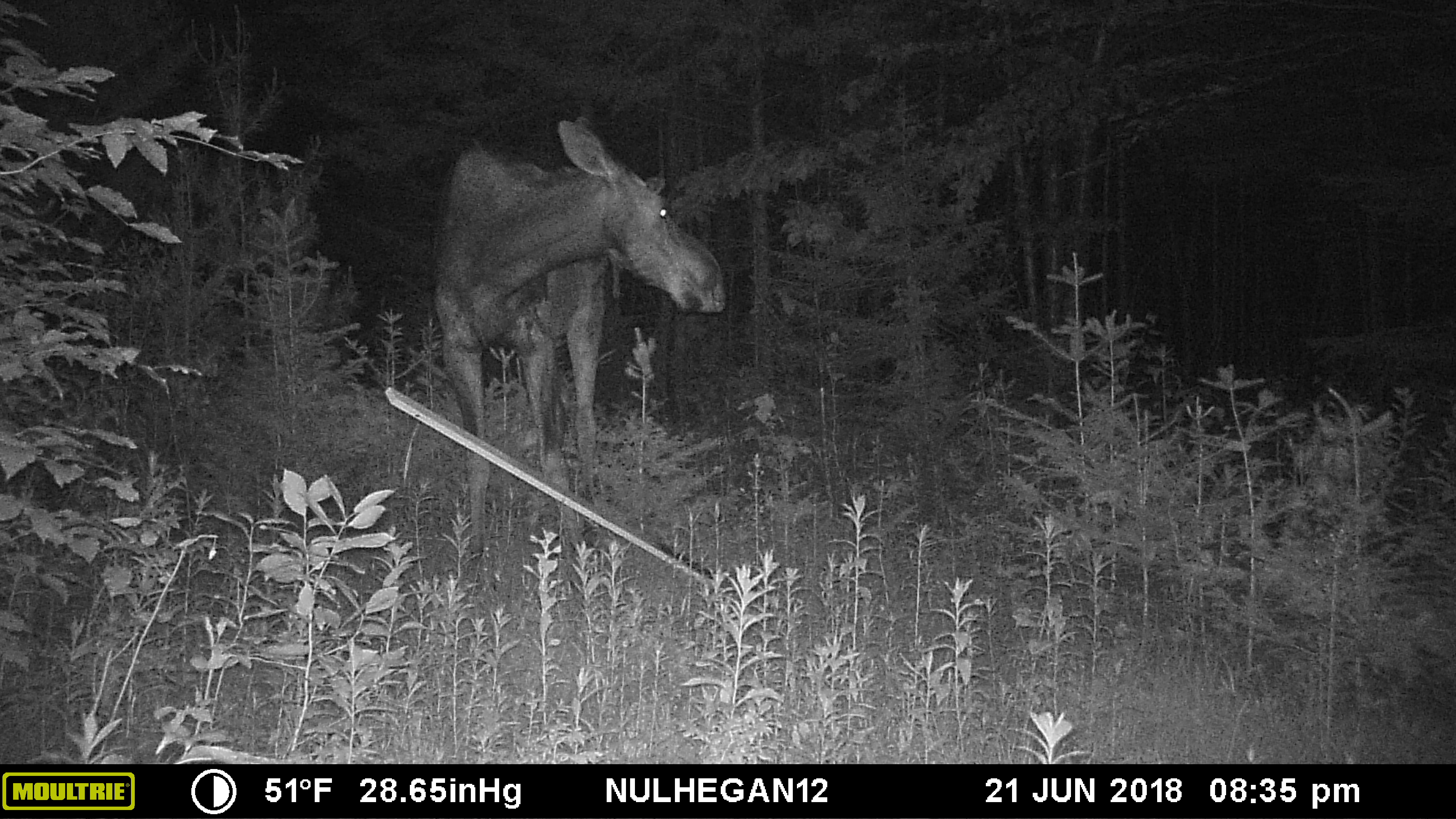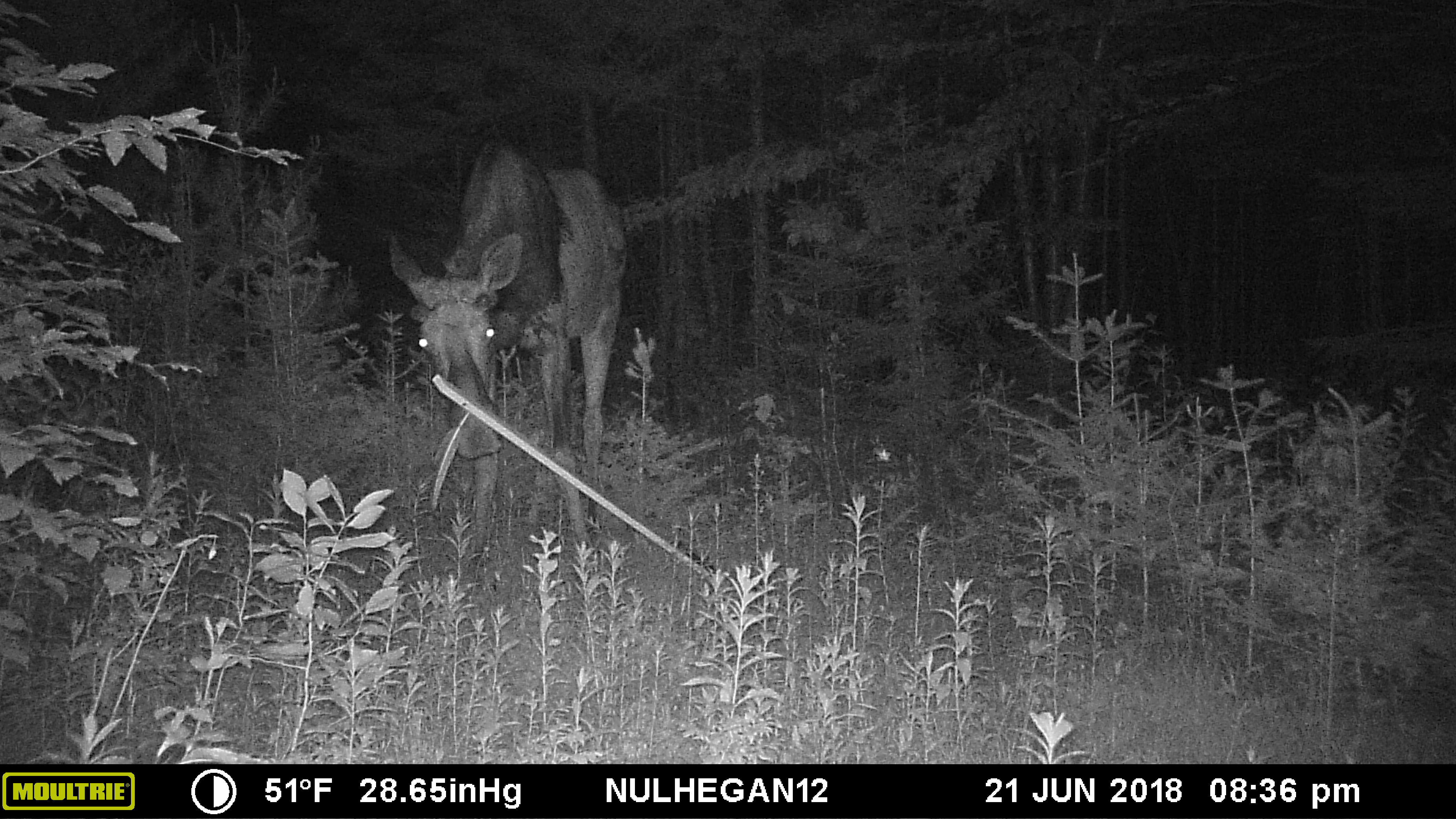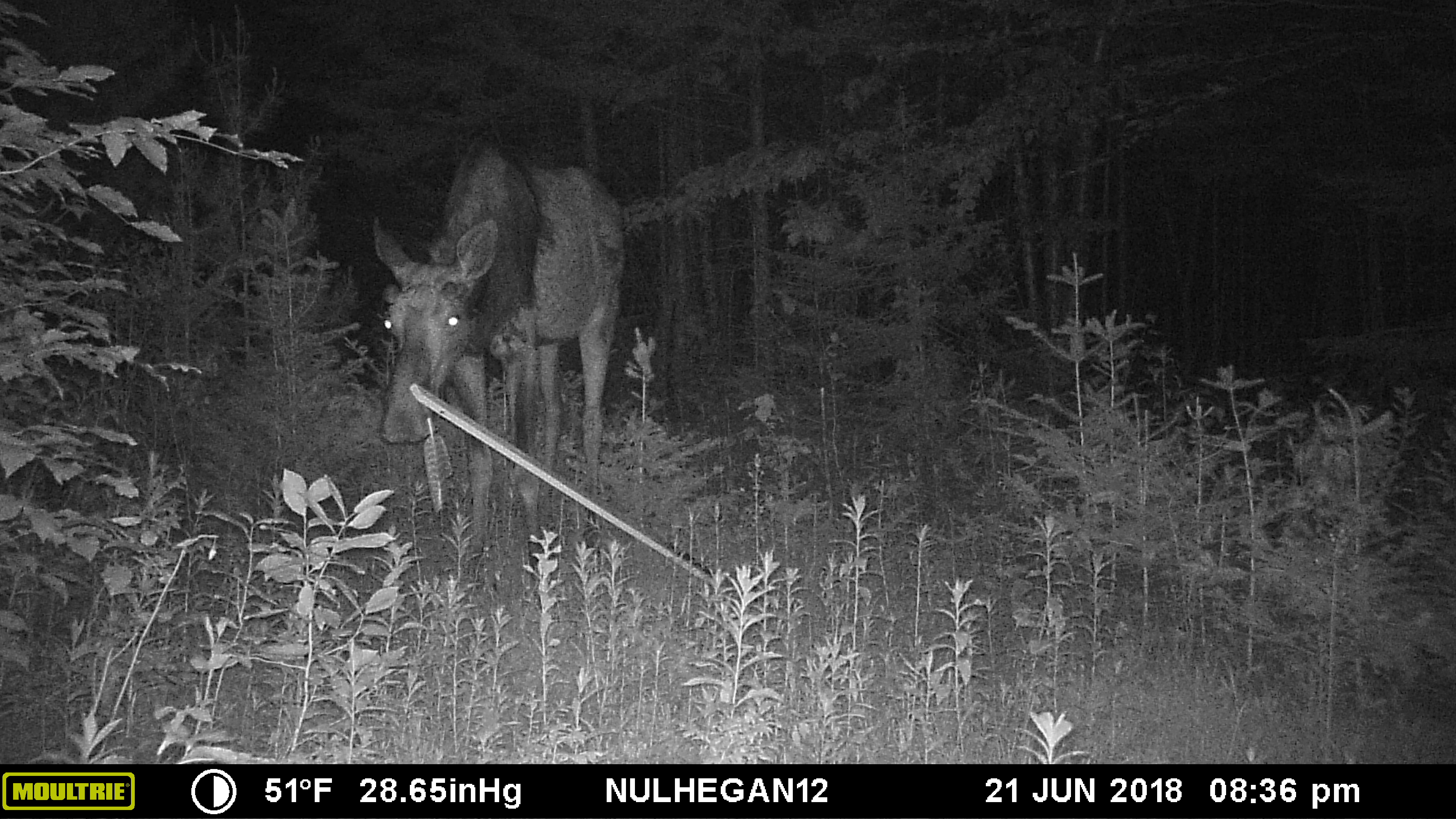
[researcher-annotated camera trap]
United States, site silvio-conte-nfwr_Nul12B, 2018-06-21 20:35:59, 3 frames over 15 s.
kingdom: Animalia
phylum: Chordata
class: Mammalia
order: Artiodactyla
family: Cervidae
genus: Alces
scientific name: Alces alces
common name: moose